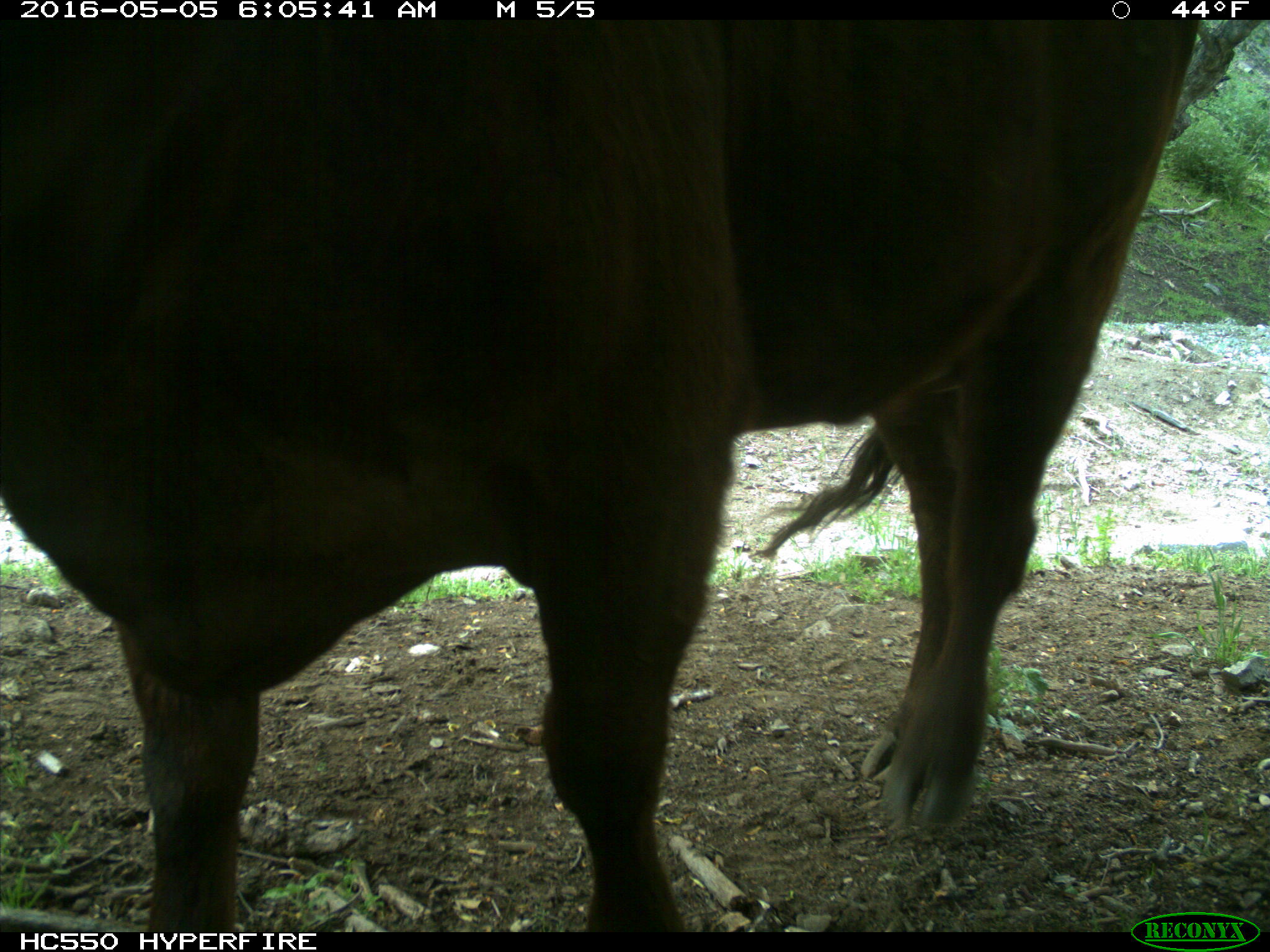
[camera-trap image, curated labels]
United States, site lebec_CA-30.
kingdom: Animalia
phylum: Chordata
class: Mammalia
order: Artiodactyla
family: Bovidae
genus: Bos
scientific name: Bos taurus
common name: domestic cow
Bos taurus (domestic cow).